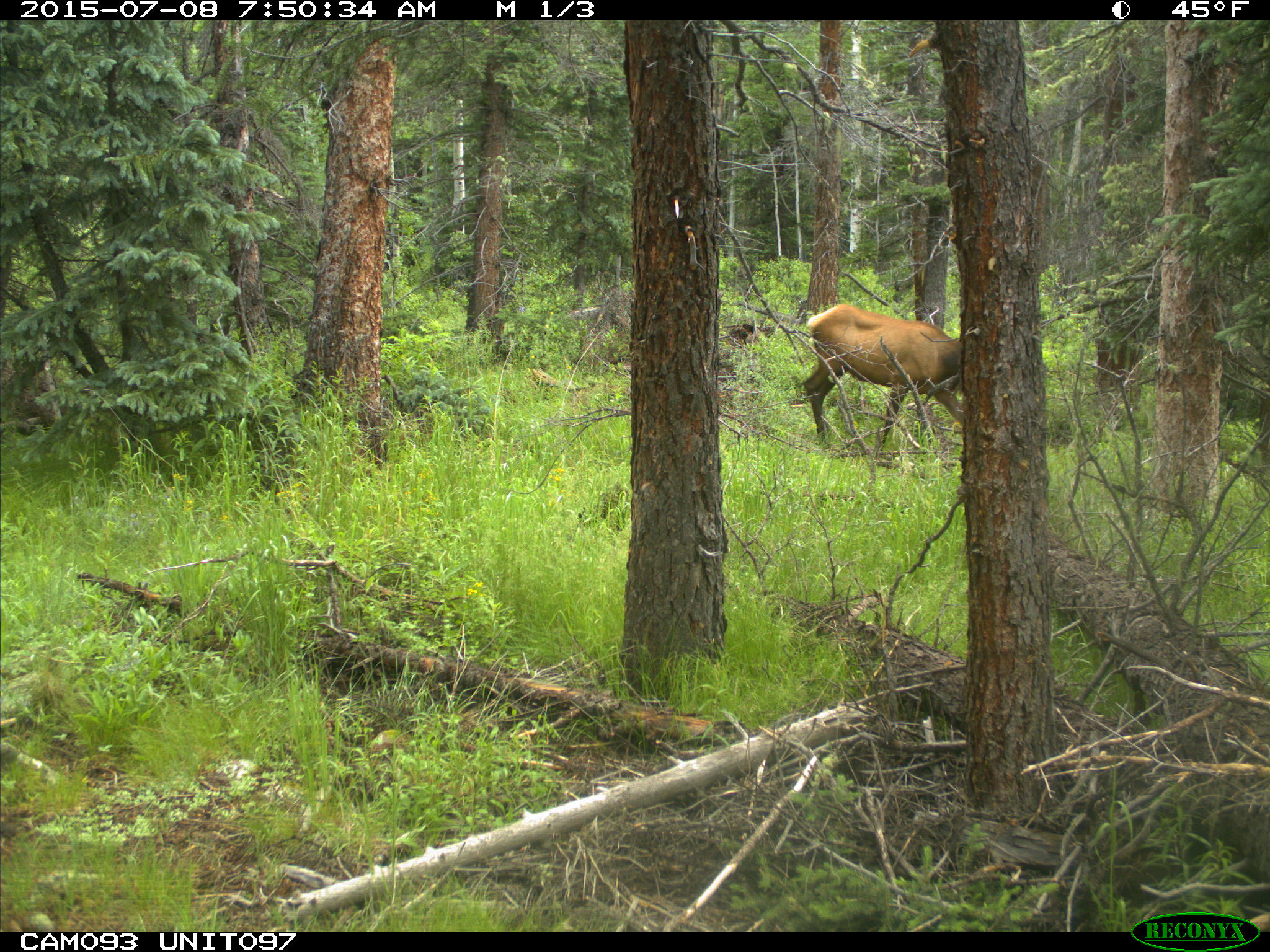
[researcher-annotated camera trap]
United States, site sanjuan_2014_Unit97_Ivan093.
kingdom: Animalia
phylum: Chordata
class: Mammalia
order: Artiodactyla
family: Cervidae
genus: Cervus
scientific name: Cervus elaphus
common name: red deer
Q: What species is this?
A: Cervus elaphus (red deer).